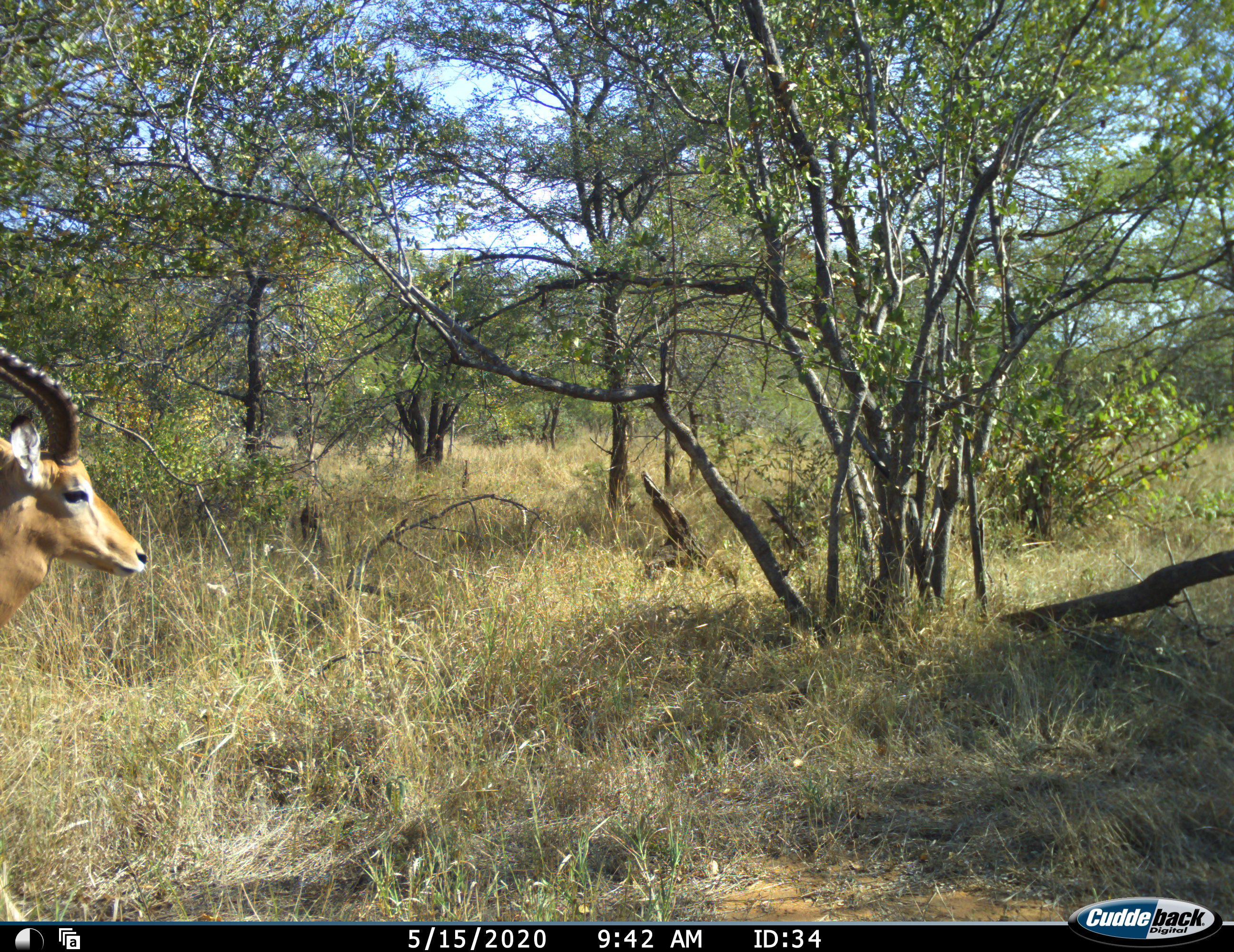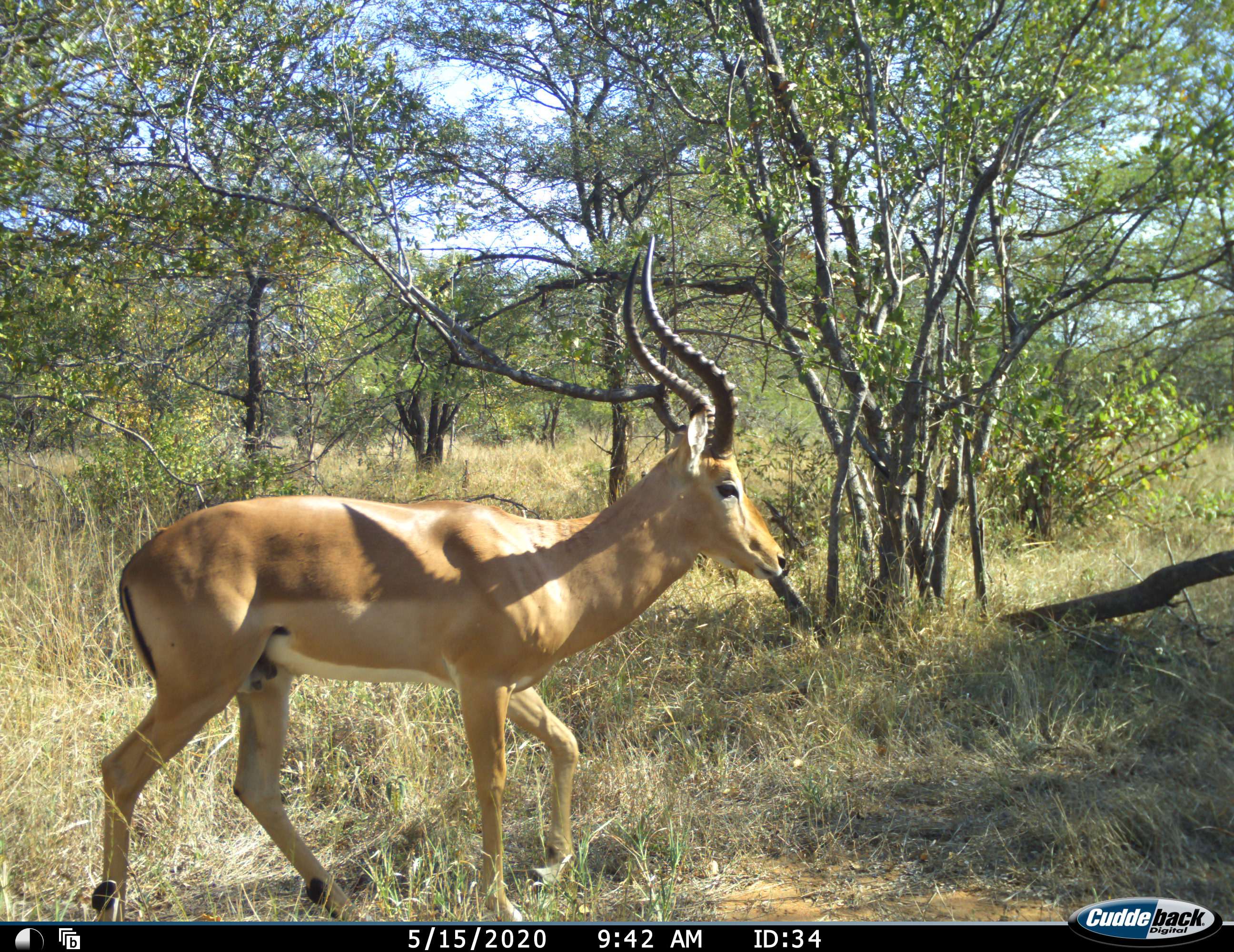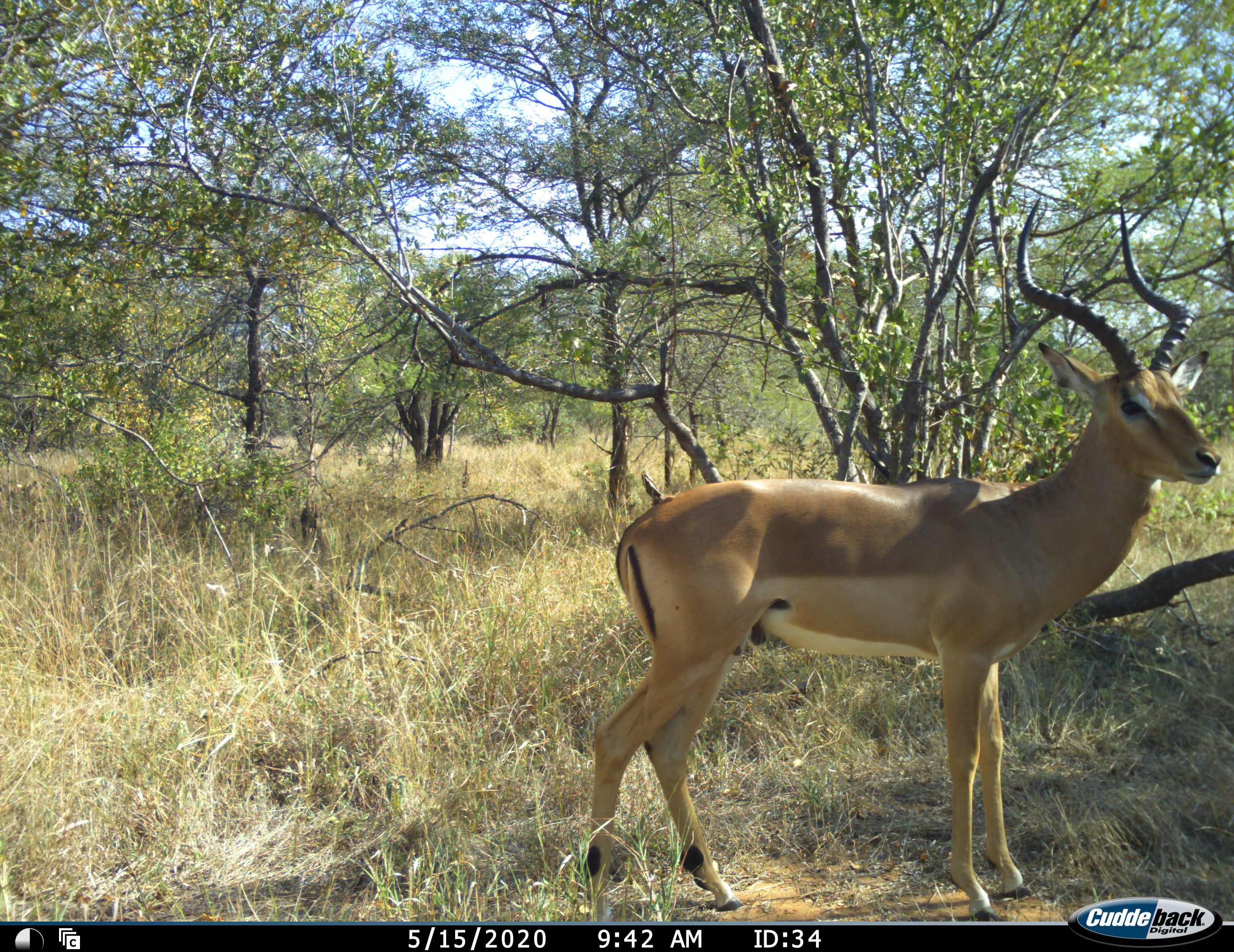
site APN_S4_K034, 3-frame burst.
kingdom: Animalia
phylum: Chordata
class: Mammalia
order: Artiodactyla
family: Bovidae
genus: Aepyceros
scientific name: Aepyceros melampus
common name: impala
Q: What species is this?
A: Impala (Aepyceros melampus).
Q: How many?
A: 1.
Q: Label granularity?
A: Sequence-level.